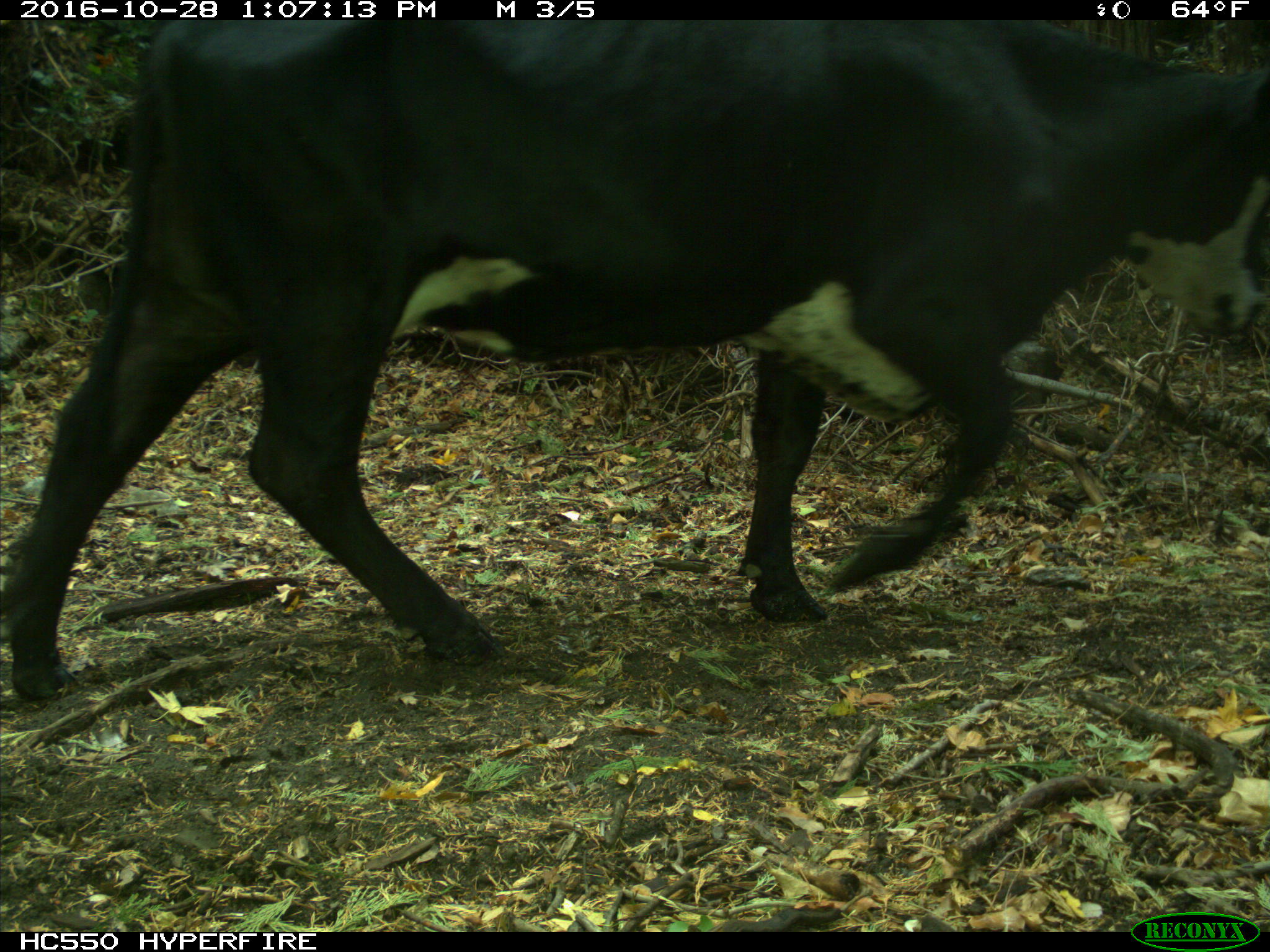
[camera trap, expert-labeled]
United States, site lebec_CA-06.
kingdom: Animalia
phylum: Chordata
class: Mammalia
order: Artiodactyla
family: Bovidae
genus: Bos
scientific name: Bos taurus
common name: domestic cow